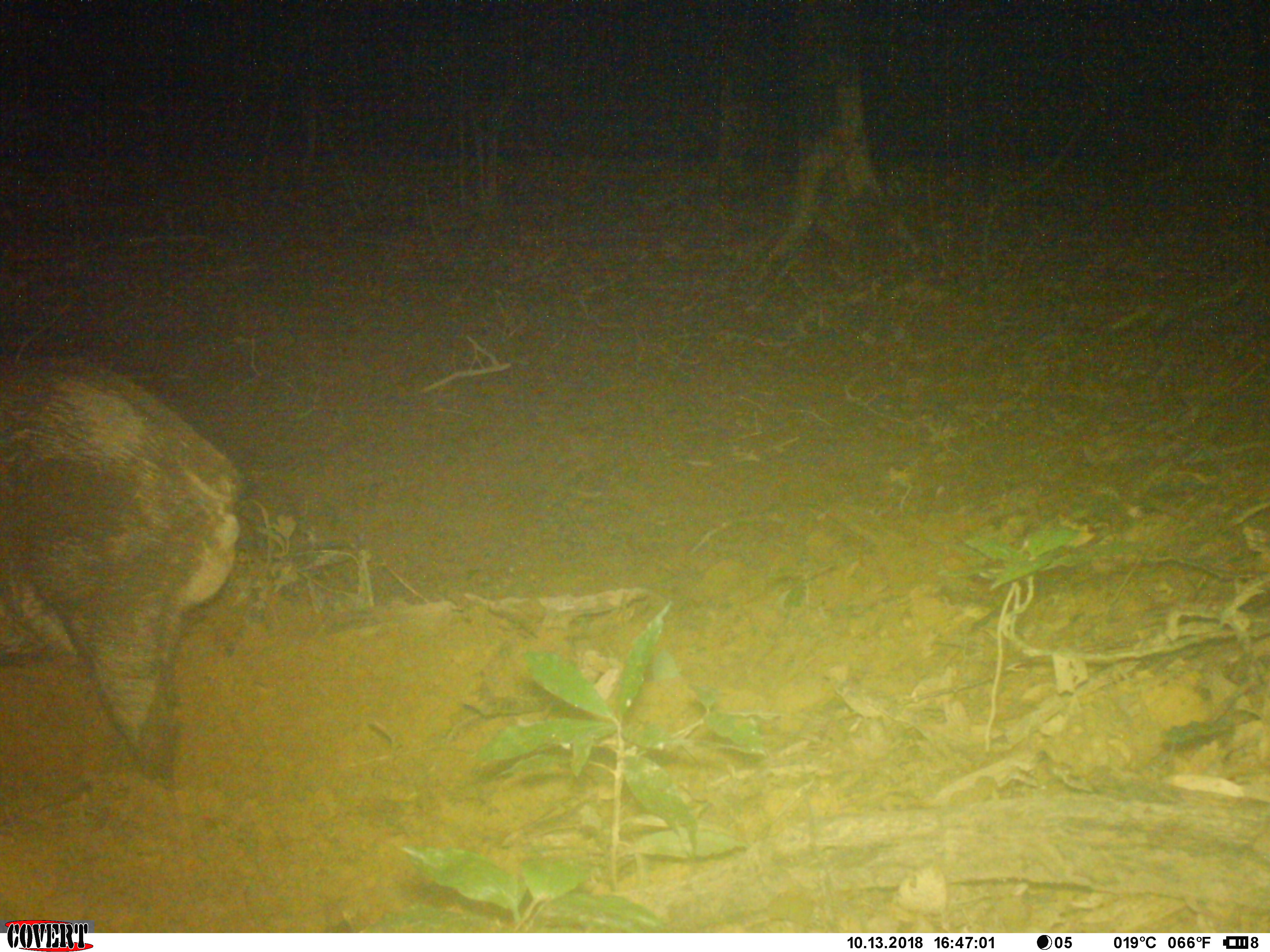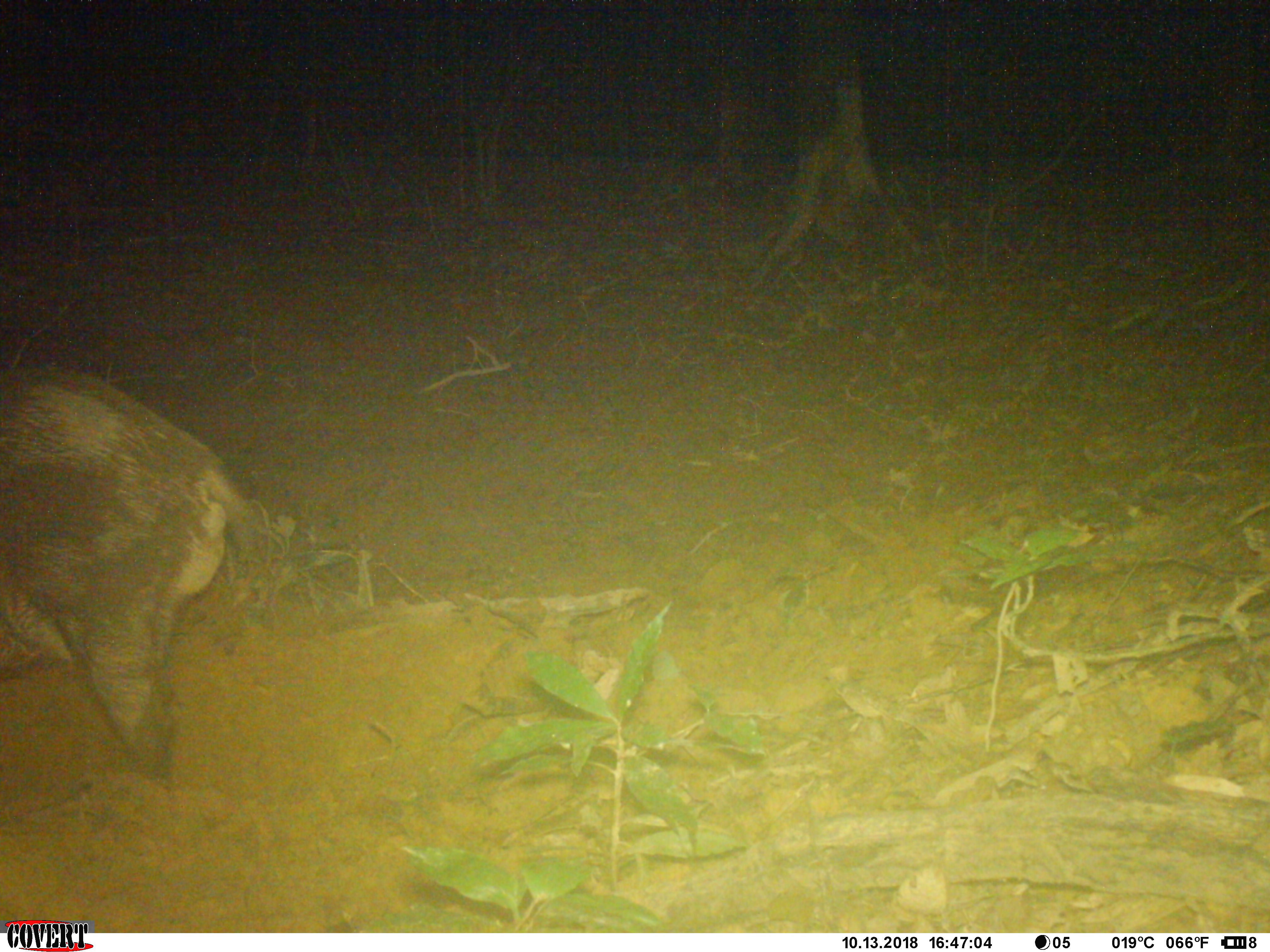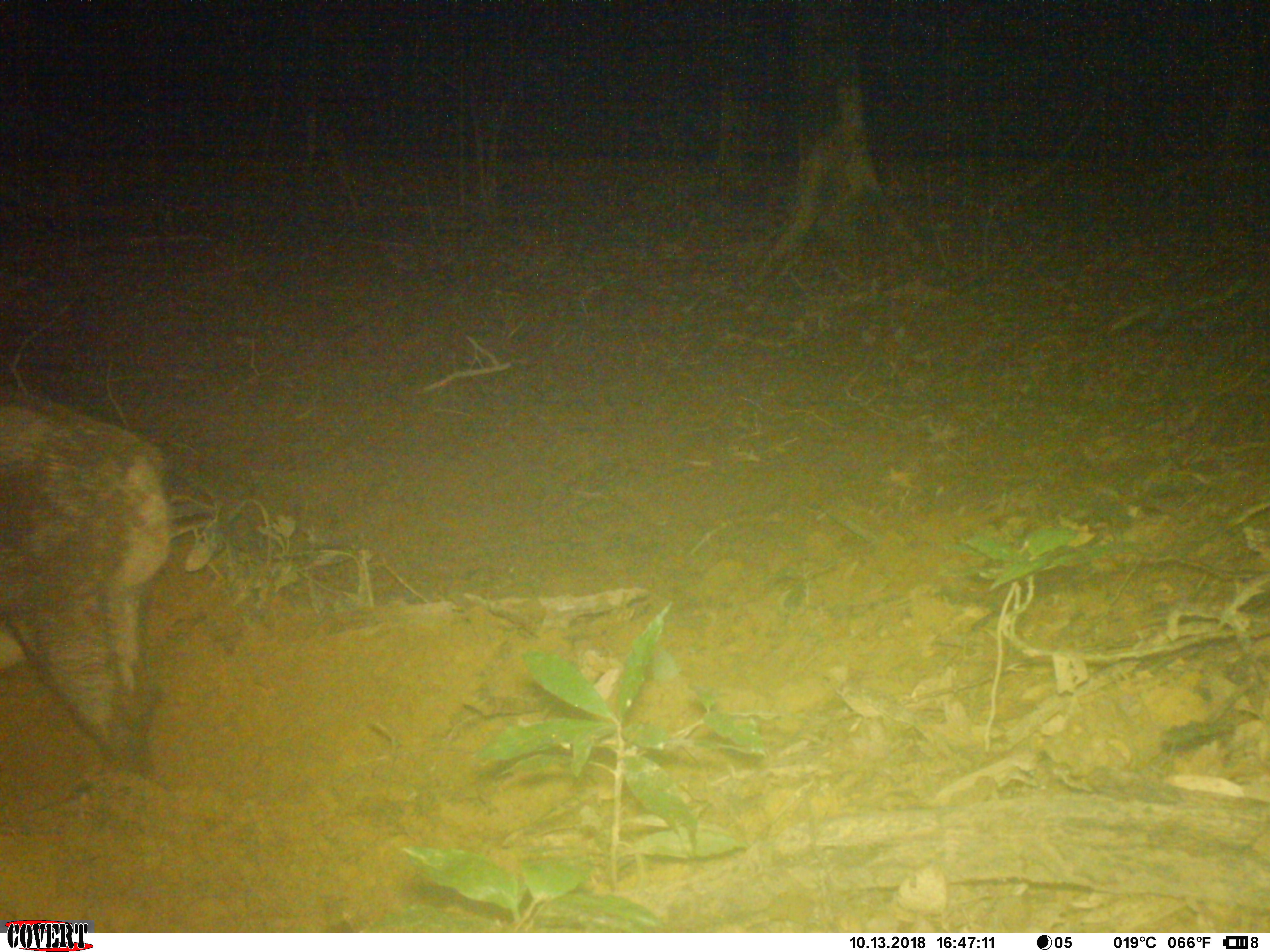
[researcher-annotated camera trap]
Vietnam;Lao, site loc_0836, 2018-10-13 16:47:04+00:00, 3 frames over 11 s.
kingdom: Animalia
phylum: Chordata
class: Mammalia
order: Artiodactyla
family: Suidae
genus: Sus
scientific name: Sus scrofa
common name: eurasian wild pig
Eurasian wild pig (Sus scrofa). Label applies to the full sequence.